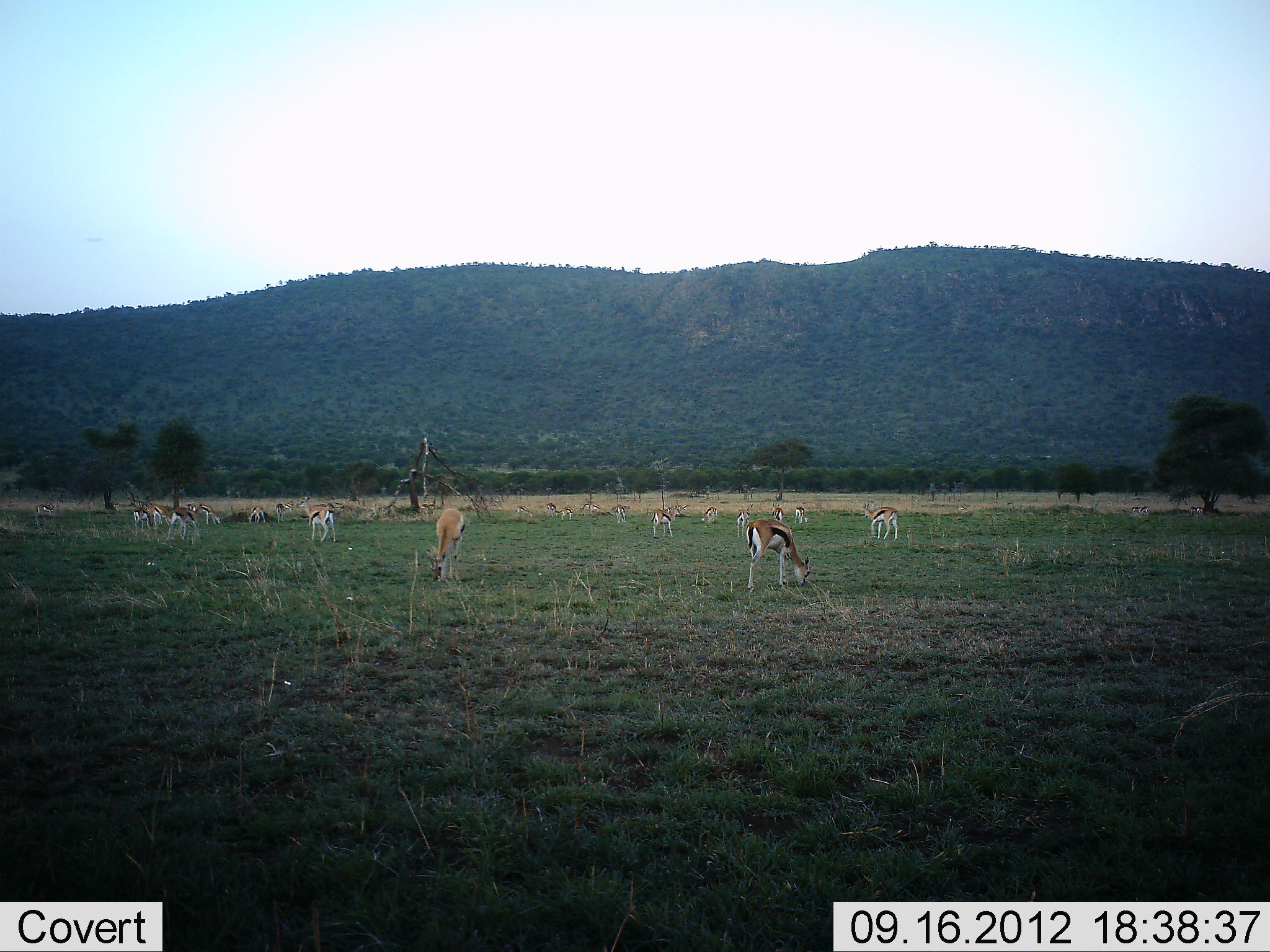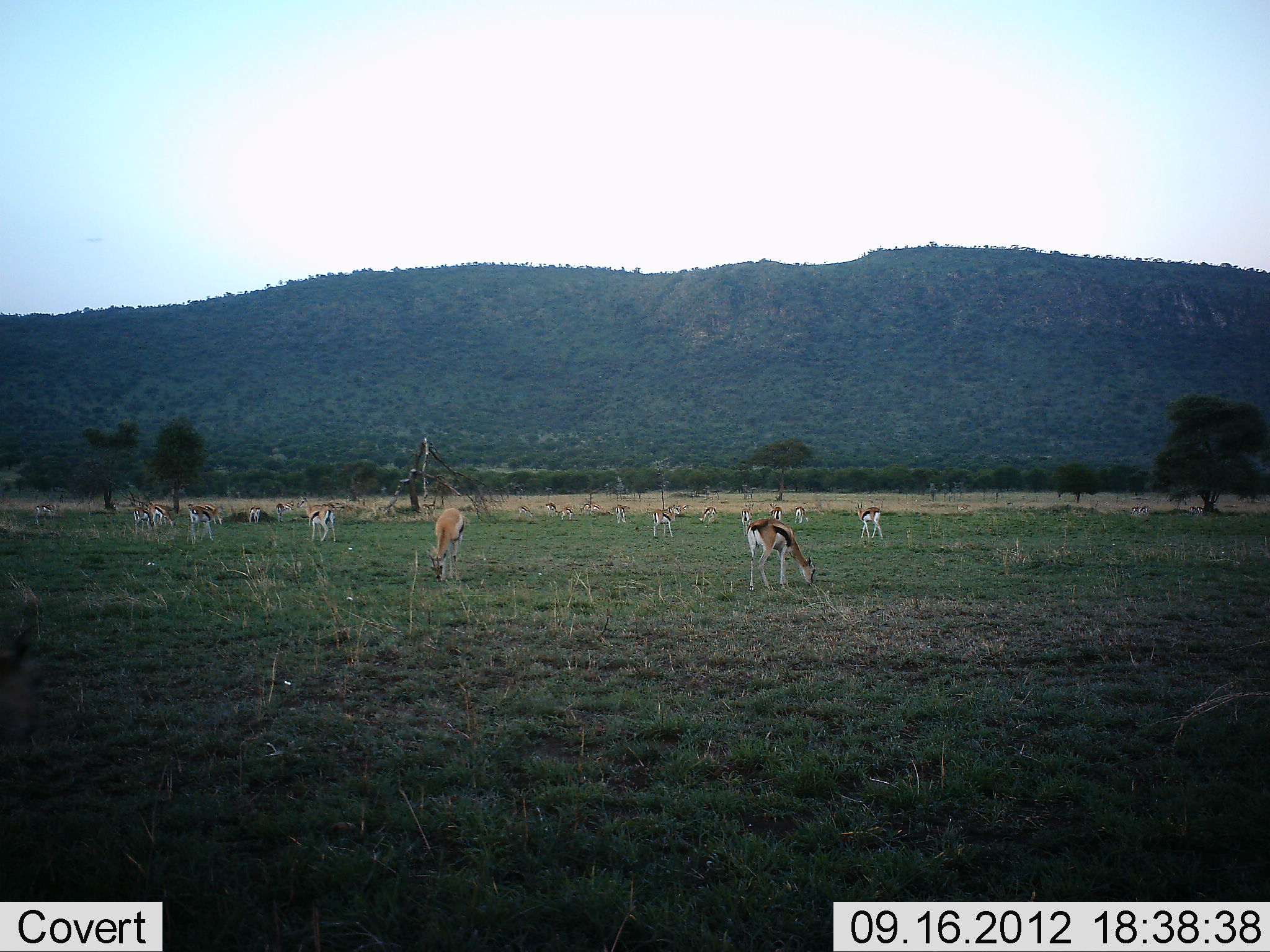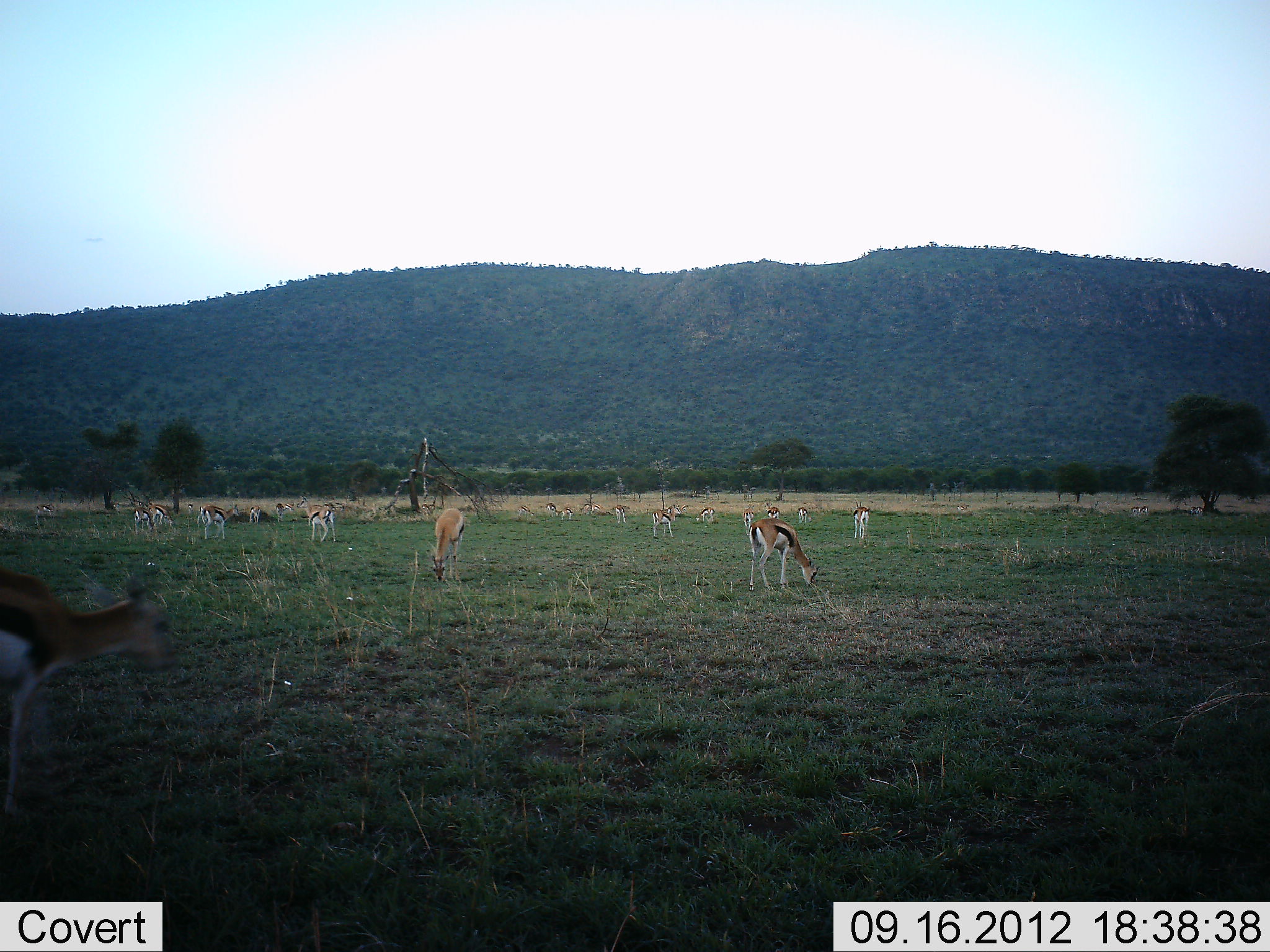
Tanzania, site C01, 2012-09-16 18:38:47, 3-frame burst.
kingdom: Animalia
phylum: Chordata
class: Mammalia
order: Artiodactyla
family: Bovidae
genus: Eudorcas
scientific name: Eudorcas thomsonii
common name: thomson's gazelle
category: gazellethomsons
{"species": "gazellethomsons (thomson's gazelle) (Eudorcas thomsonii)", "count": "11-50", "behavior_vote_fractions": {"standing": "60%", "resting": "0%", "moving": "50%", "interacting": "0%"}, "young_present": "0%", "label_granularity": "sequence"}